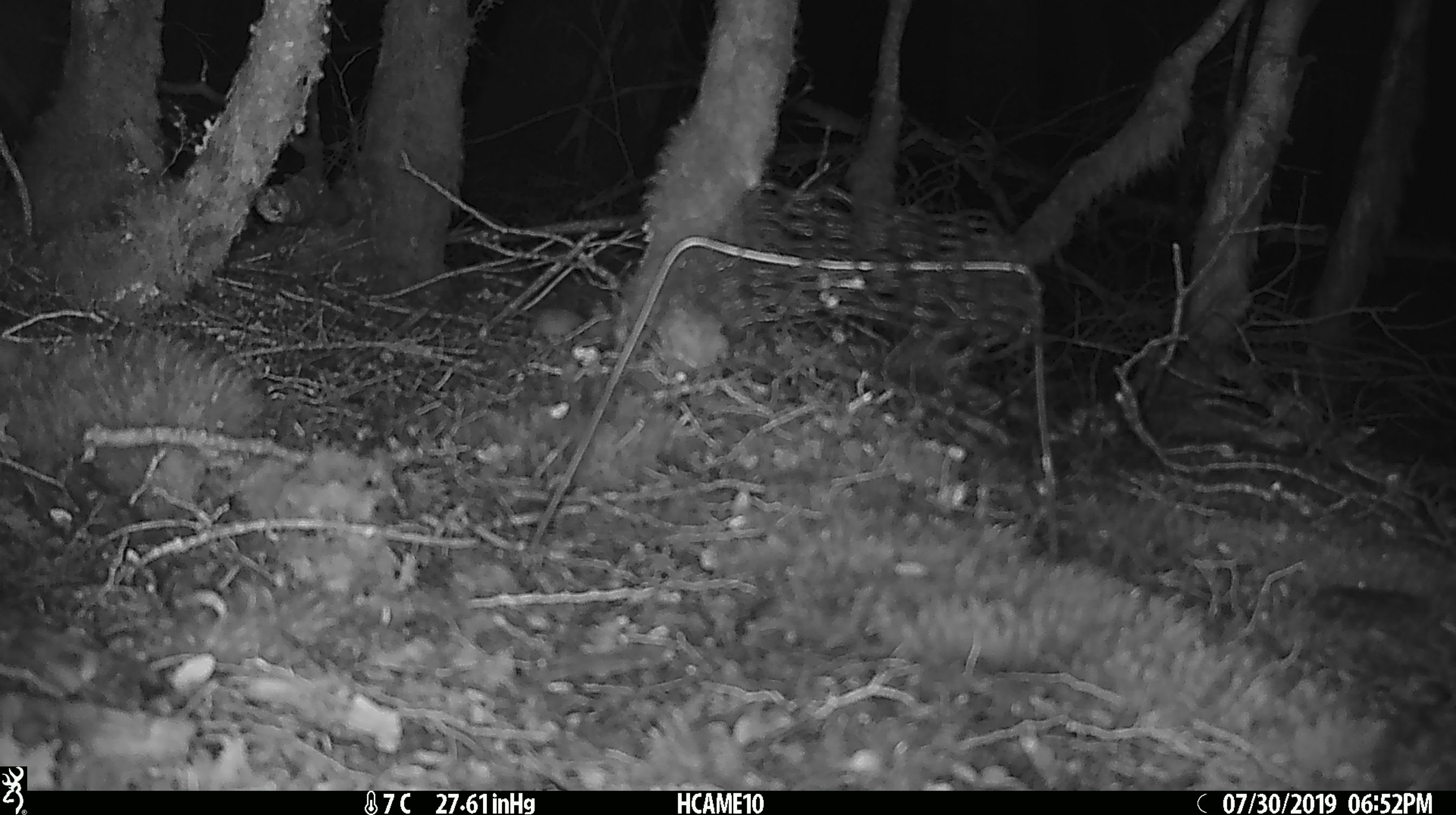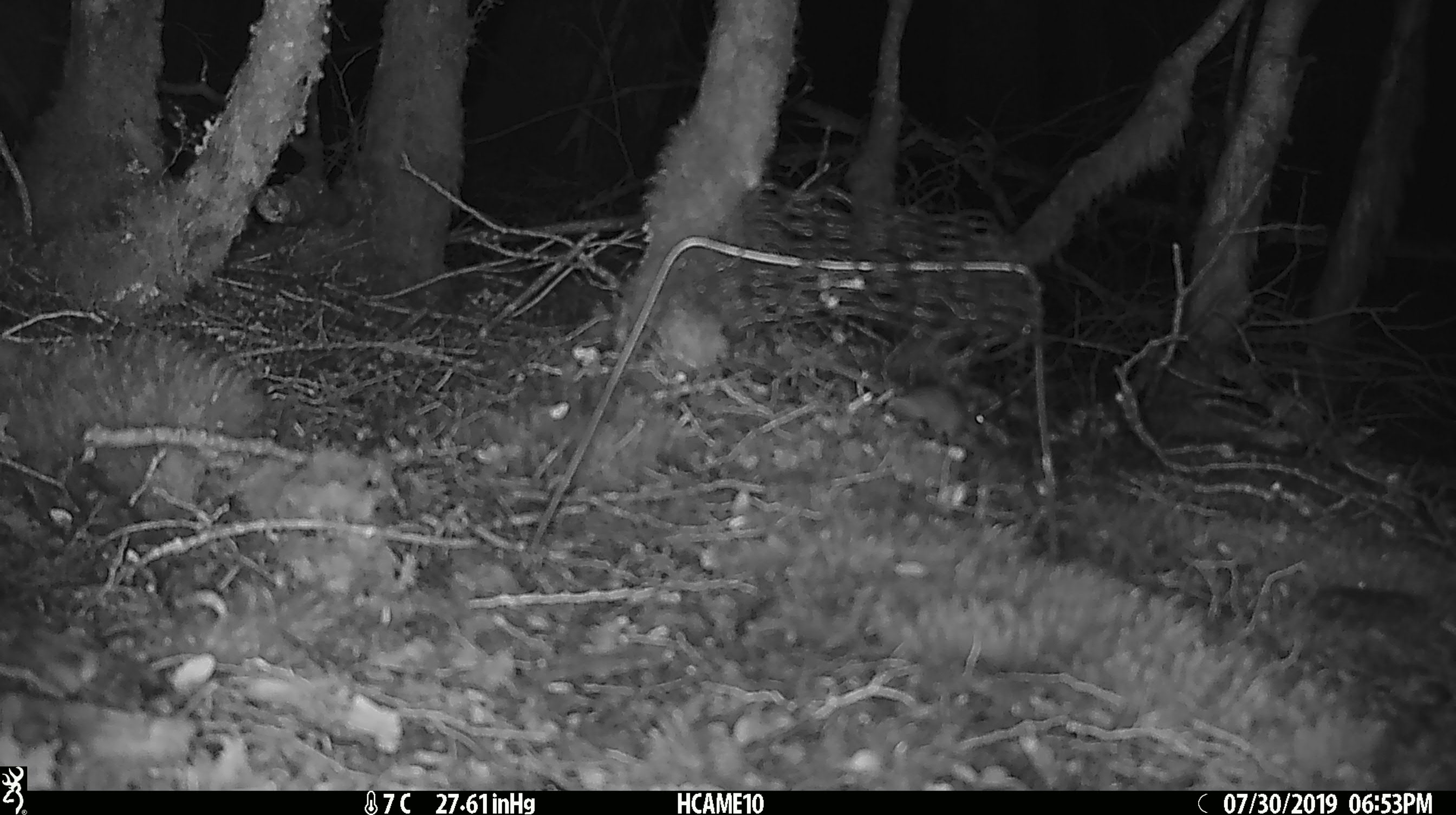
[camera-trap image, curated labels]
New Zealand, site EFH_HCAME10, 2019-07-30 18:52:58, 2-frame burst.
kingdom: Animalia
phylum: Chordata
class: Mammalia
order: Rodentia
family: Muridae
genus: Mus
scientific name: Mus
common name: mouse